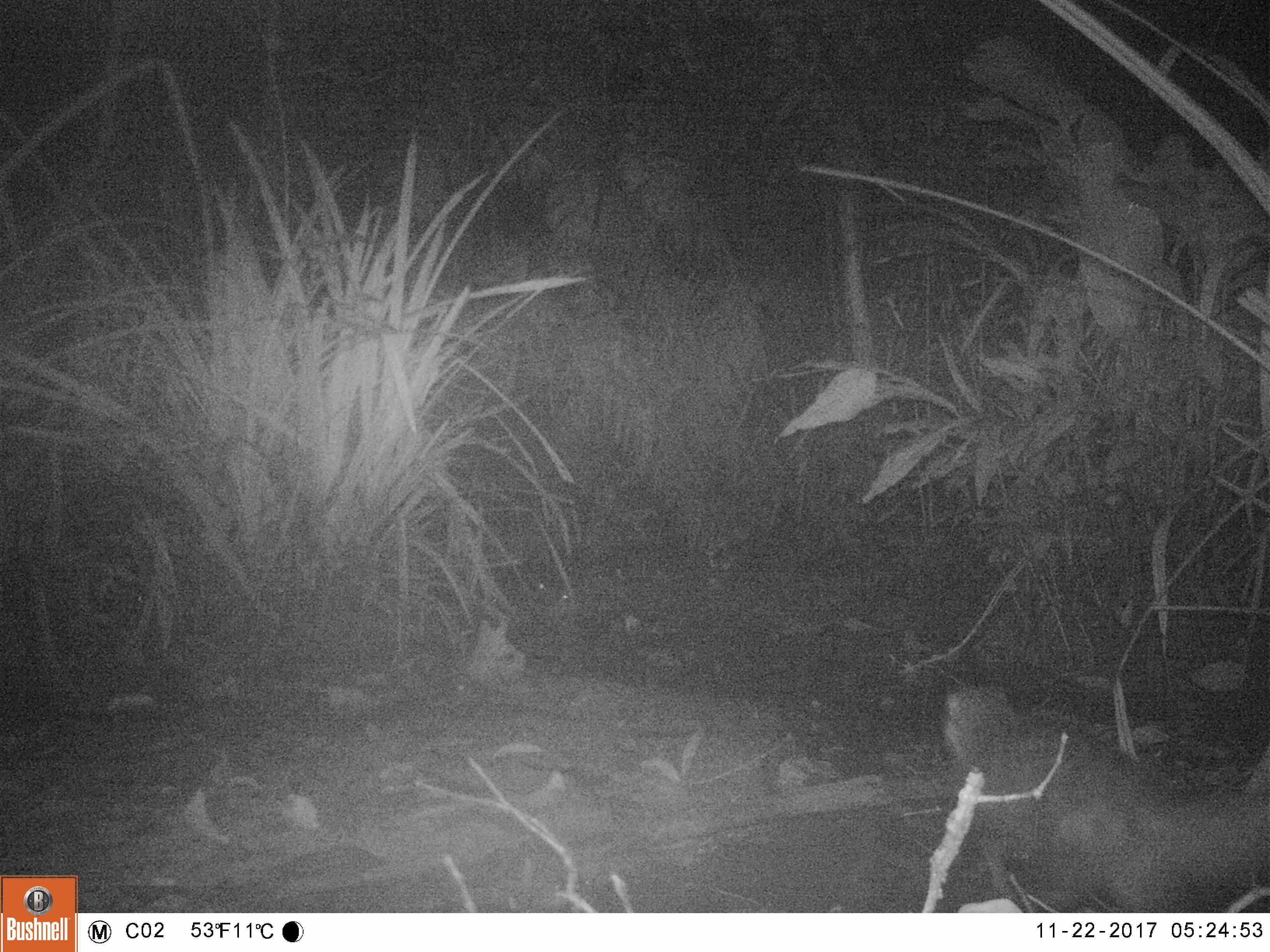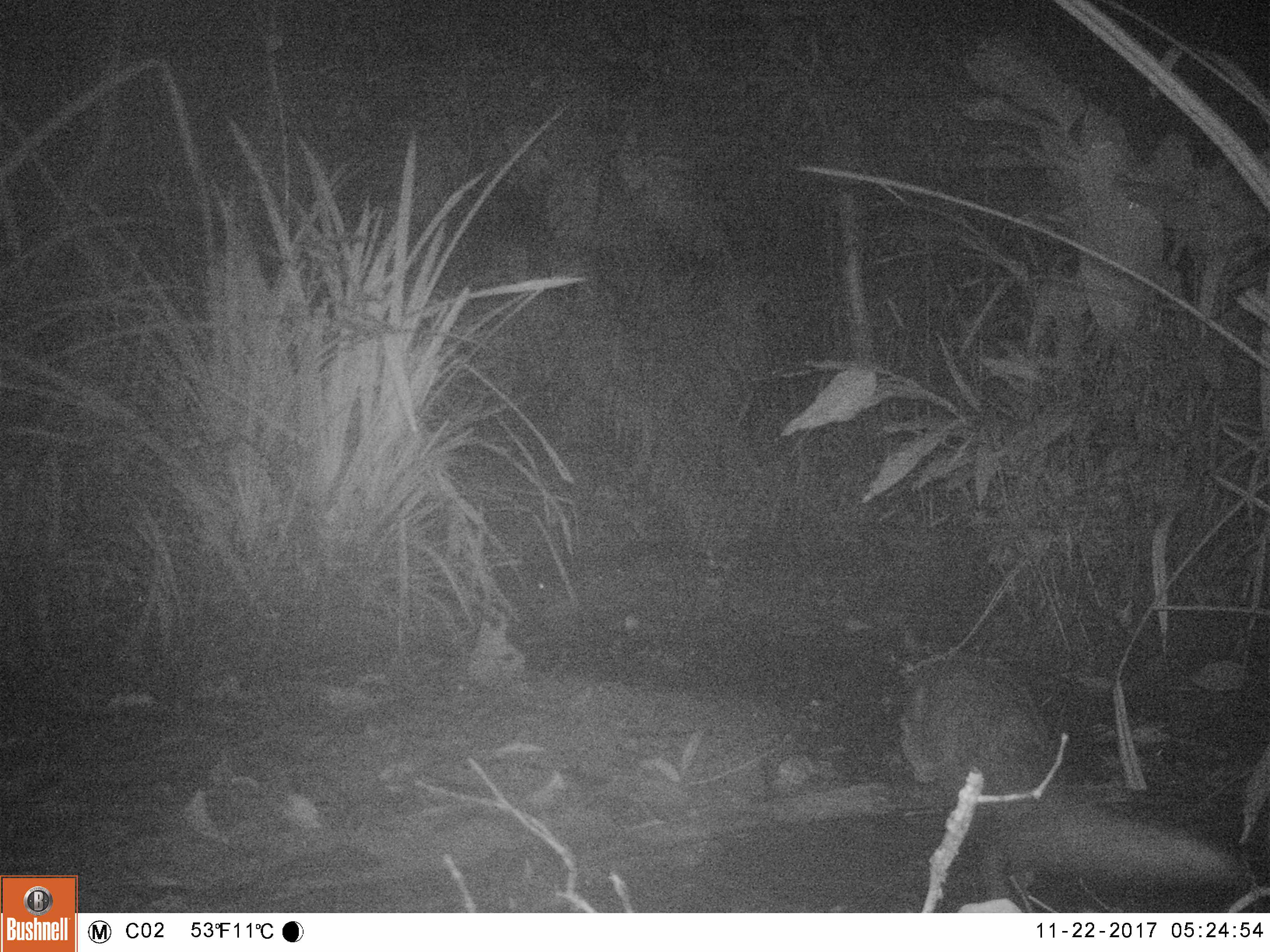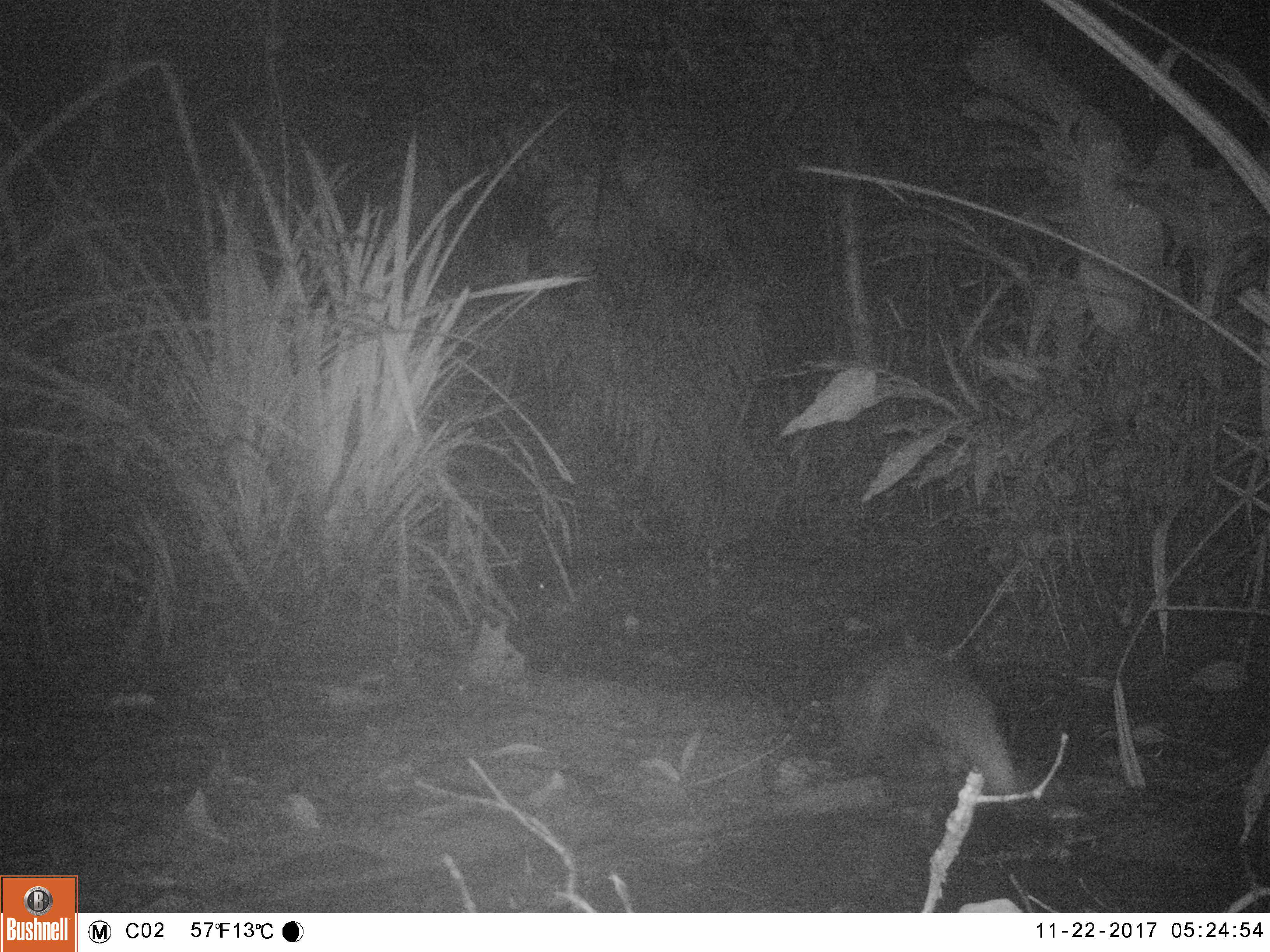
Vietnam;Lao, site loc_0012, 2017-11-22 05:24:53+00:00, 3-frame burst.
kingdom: Animalia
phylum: Chordata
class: Mammalia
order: Carnivora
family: Herpestidae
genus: Urva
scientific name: Urva urva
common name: crab-eating mongoose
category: crab eating mongoose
Crab eating mongoose (crab-eating mongoose) (Urva urva). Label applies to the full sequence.